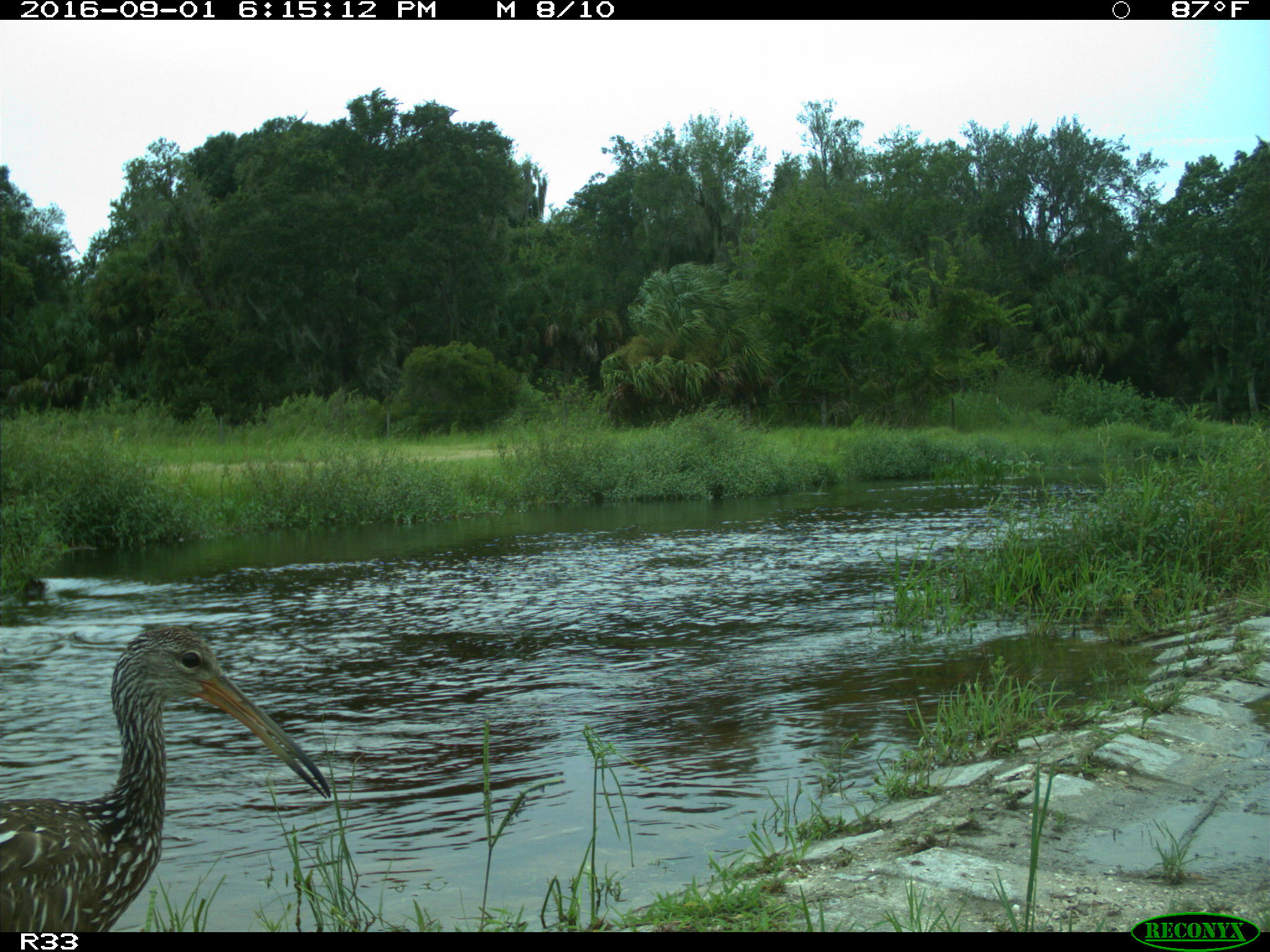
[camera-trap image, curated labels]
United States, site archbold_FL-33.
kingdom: Animalia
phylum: Chordata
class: Aves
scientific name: Aves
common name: birds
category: unidentified bird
Unidentified bird (birds) (Aves).